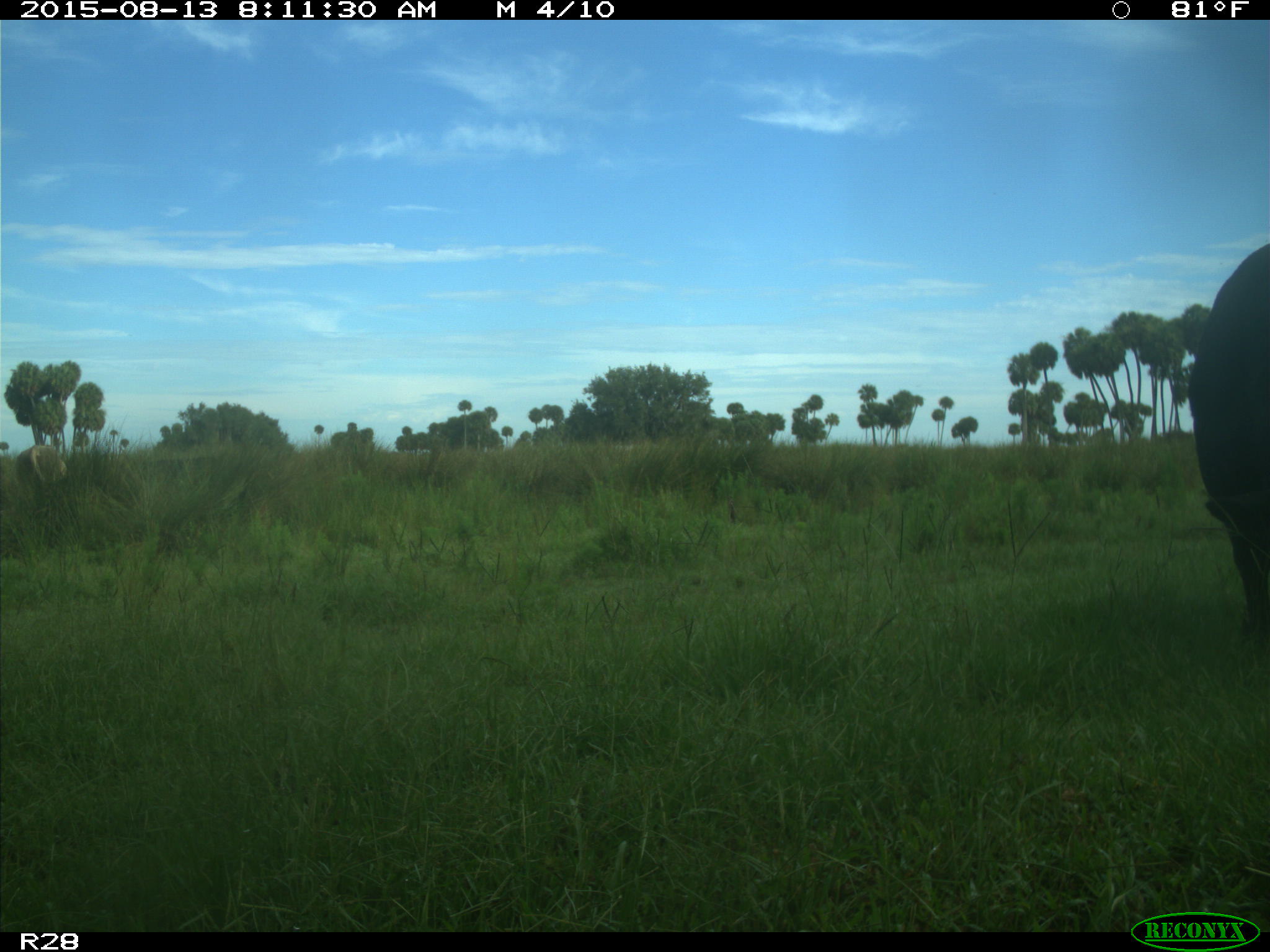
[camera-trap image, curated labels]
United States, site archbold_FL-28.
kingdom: Animalia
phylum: Chordata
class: Mammalia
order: Artiodactyla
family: Bovidae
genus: Bos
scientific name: Bos taurus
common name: domestic cow